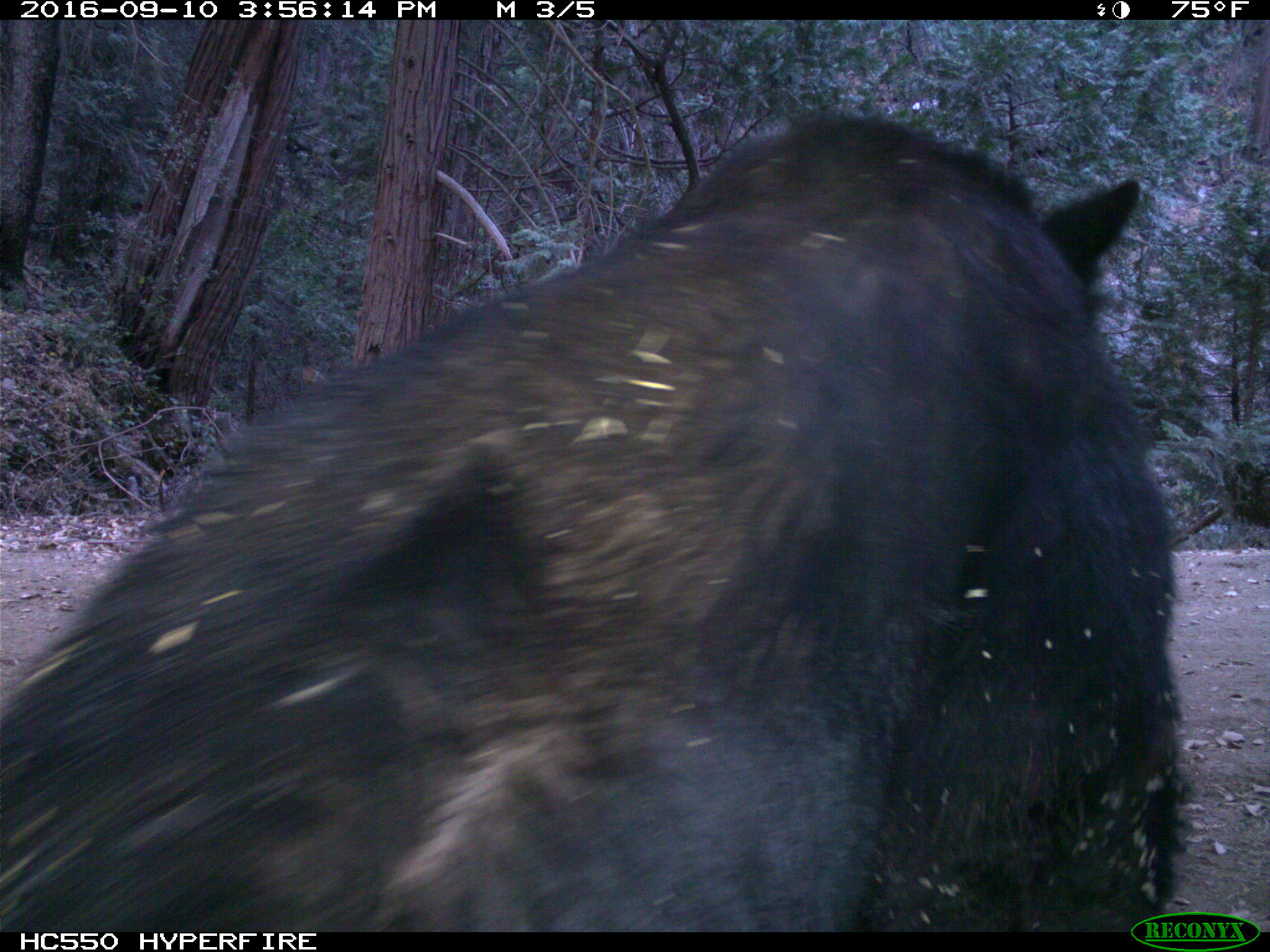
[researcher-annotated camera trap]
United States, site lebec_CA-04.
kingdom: Animalia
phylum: Chordata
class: Mammalia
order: Carnivora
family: Ursidae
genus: Ursus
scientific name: Ursus americanus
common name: american black bear